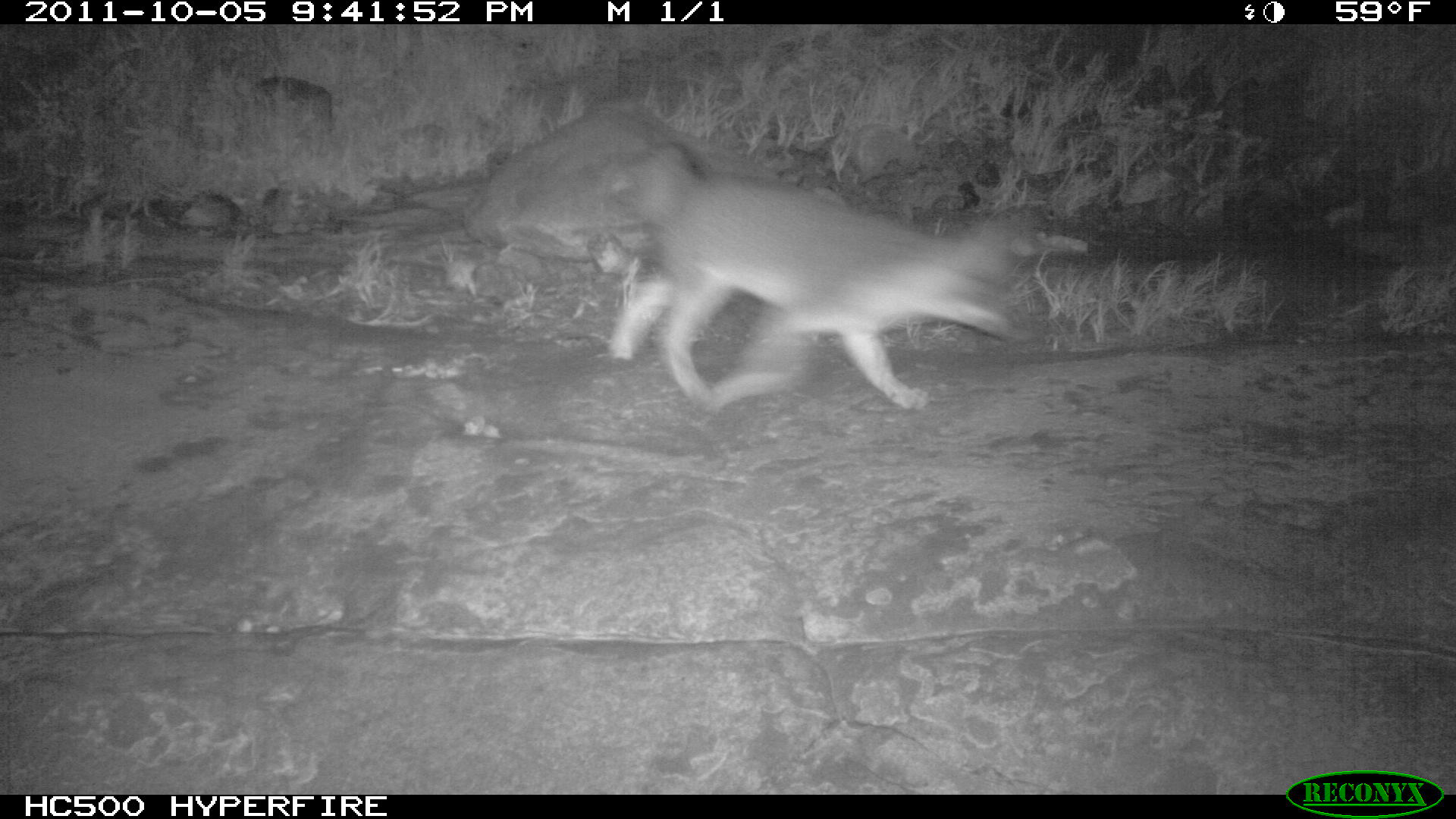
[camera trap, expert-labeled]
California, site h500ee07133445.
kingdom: Animalia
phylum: Chordata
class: Mammalia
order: Carnivora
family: Canidae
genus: Urocyon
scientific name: Urocyon littoralis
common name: island fox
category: fox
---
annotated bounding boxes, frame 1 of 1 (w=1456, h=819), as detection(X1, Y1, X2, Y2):
fox: detection(605, 143, 1022, 409)